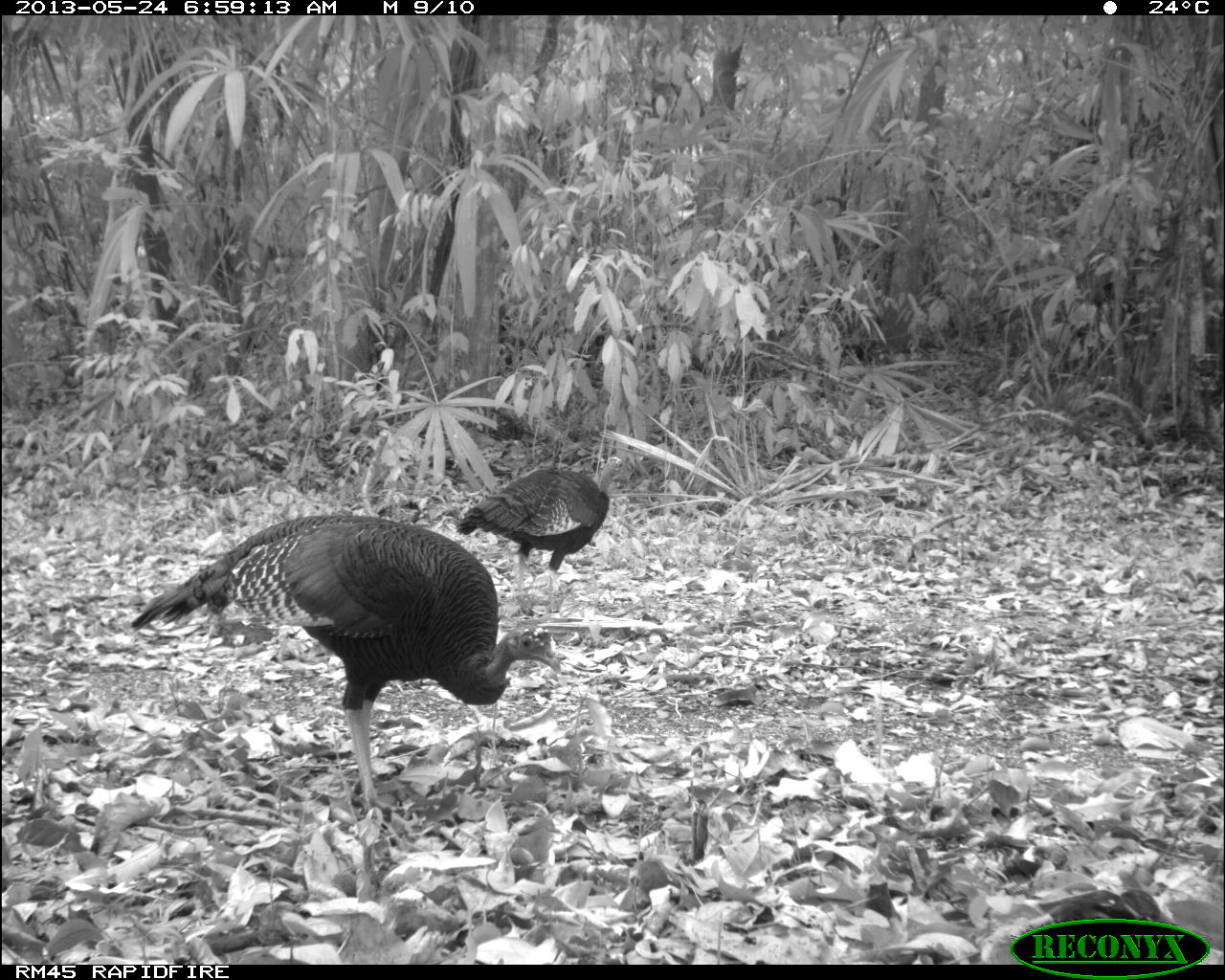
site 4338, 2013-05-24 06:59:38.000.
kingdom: Animalia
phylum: Chordata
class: Aves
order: Galliformes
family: Phasianidae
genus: Meleagris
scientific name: Meleagris ocellata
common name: ocellated turkey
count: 2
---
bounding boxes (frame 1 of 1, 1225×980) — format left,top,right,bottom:
meleagris ocellata: 129,514,560,818; 454,453,631,614